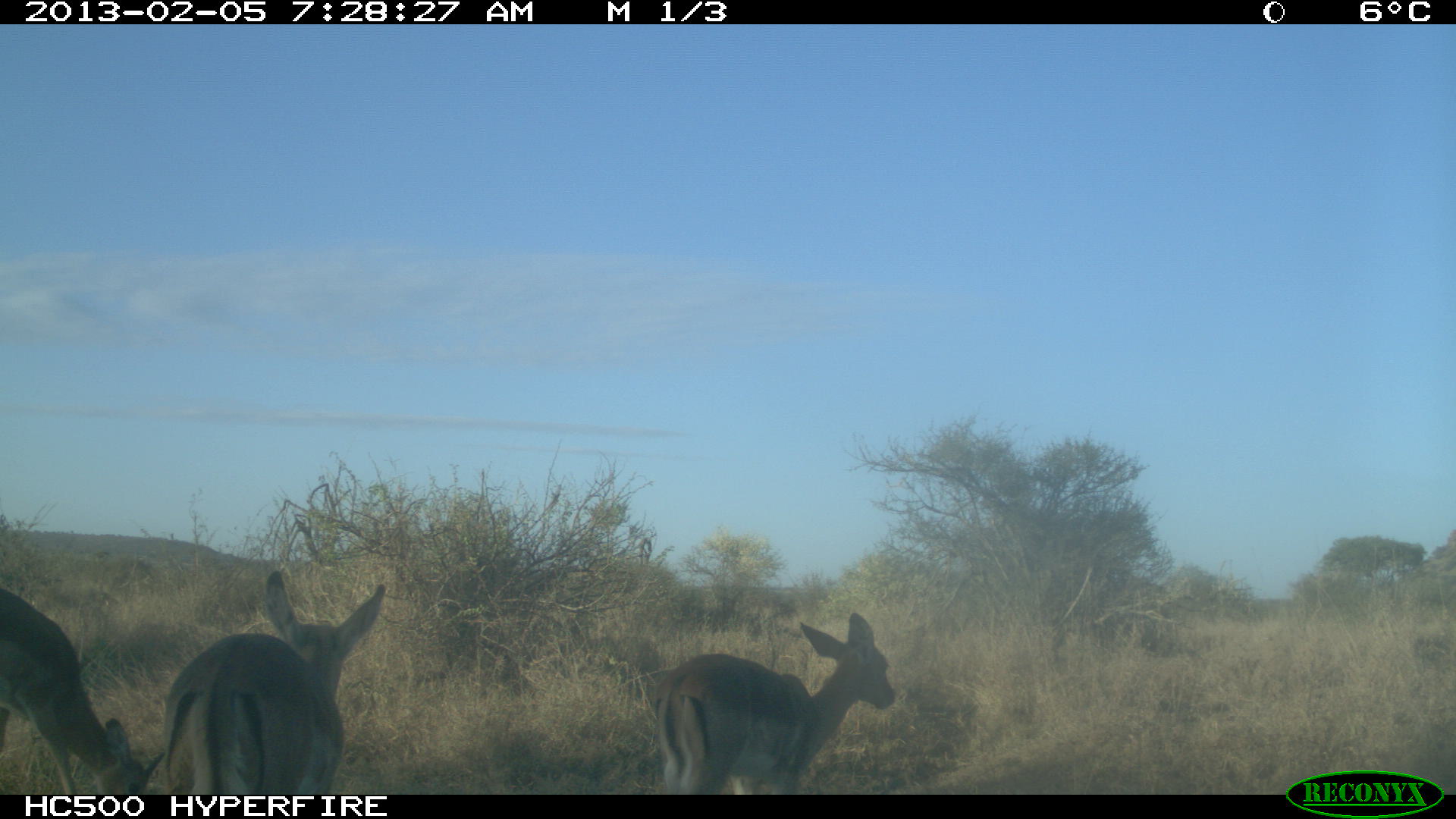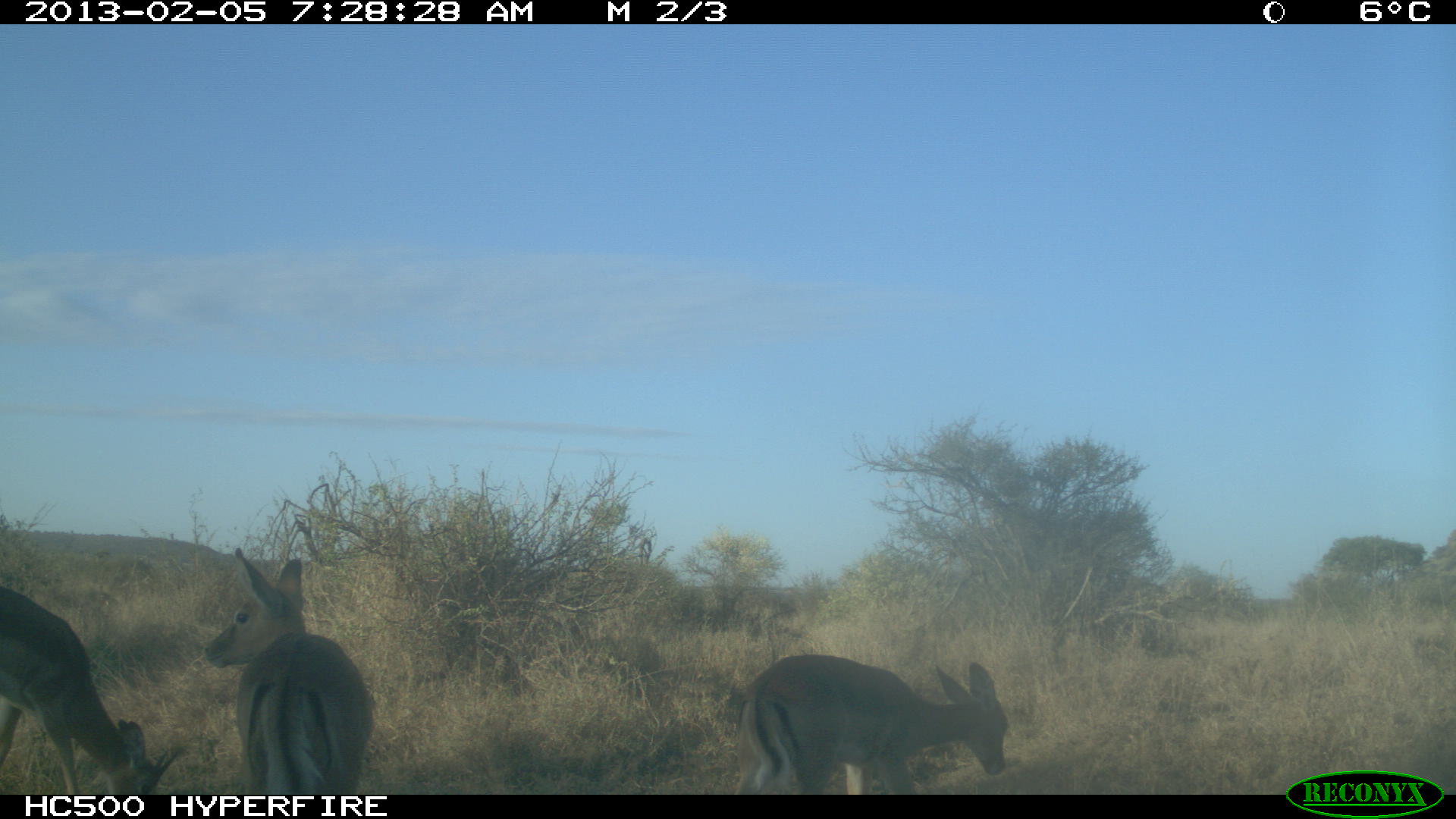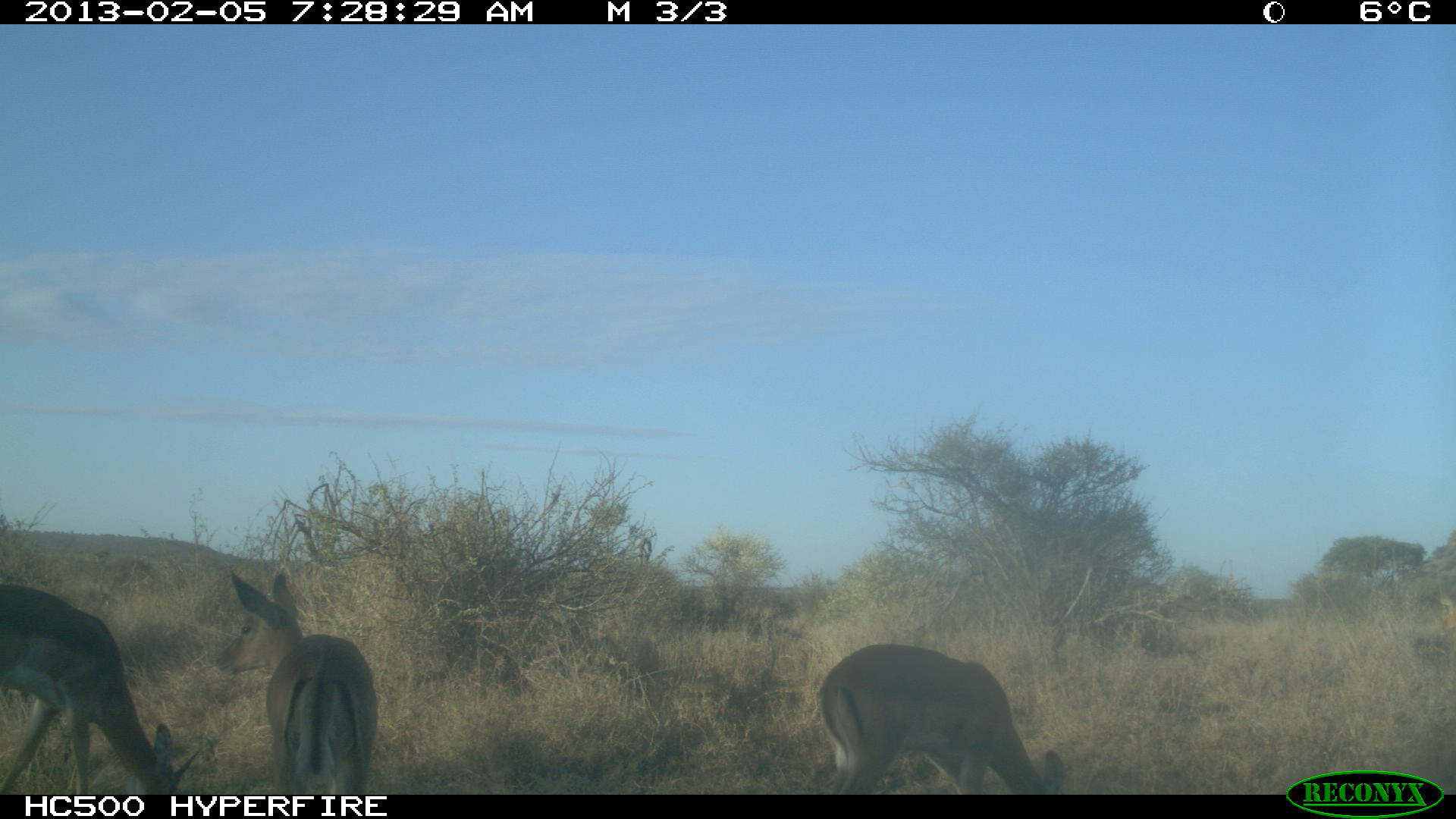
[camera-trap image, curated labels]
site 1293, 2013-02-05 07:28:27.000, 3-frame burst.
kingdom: Animalia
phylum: Chordata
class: Mammalia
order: Artiodactyla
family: Bovidae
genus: Aepyceros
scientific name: Aepyceros melampus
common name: impala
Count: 3.